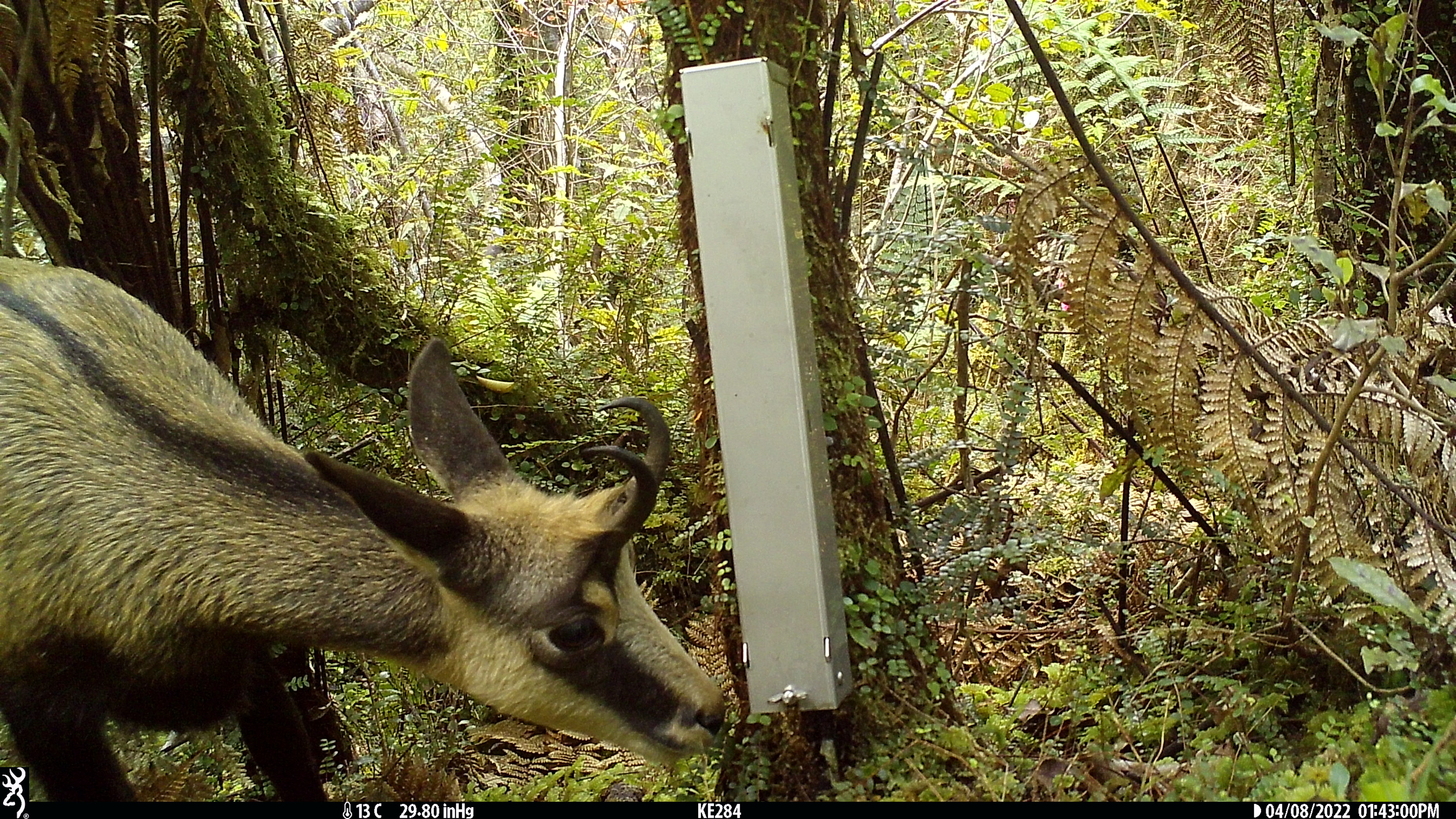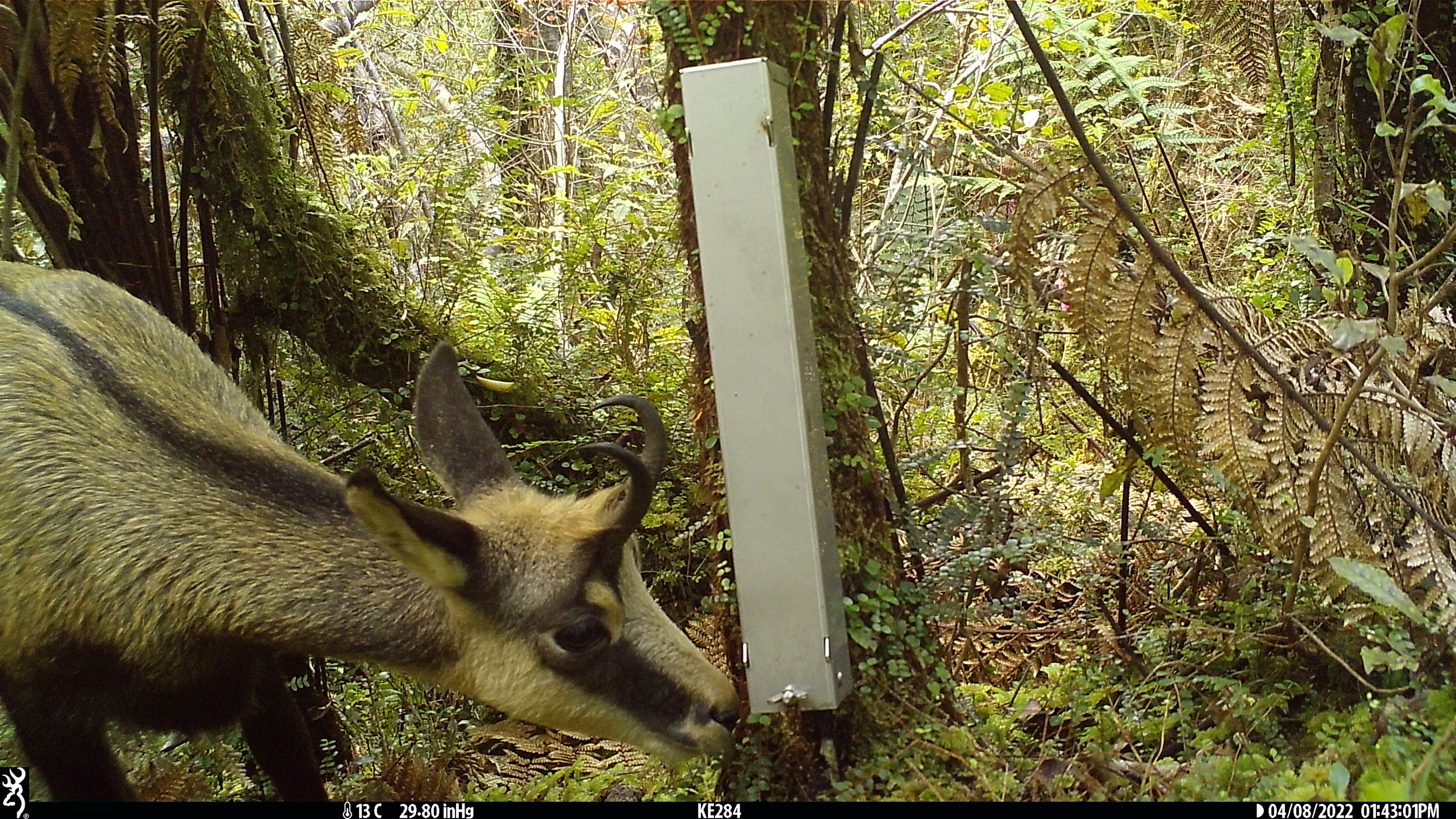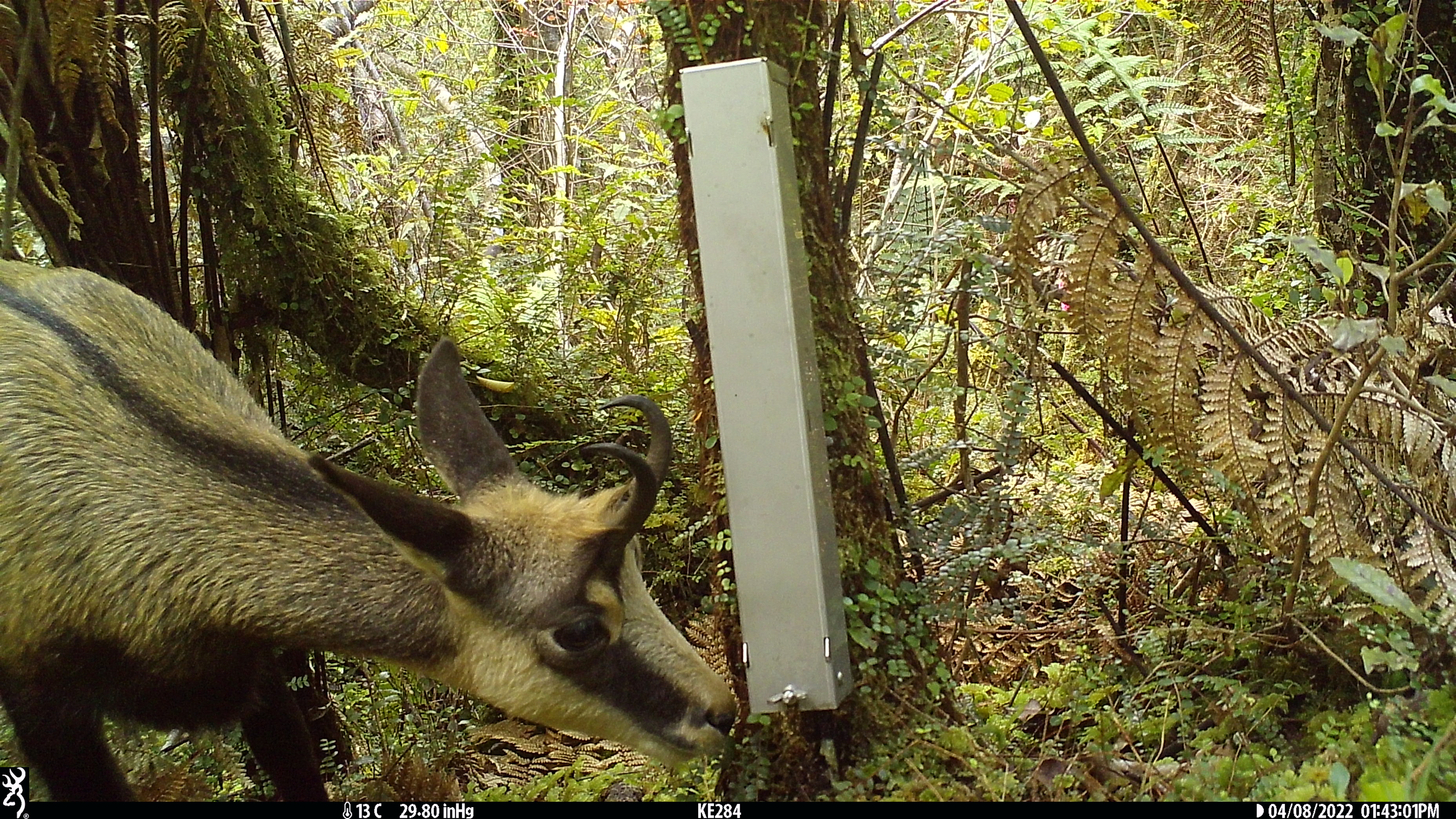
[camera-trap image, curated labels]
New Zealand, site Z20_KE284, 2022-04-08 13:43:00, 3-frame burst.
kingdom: Animalia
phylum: Chordata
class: Mammalia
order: Artiodactyla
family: Bovidae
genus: Rupicapra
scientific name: Rupicapra rupicapra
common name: alpine chamois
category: chamois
Chamois (alpine chamois) (Rupicapra rupicapra).